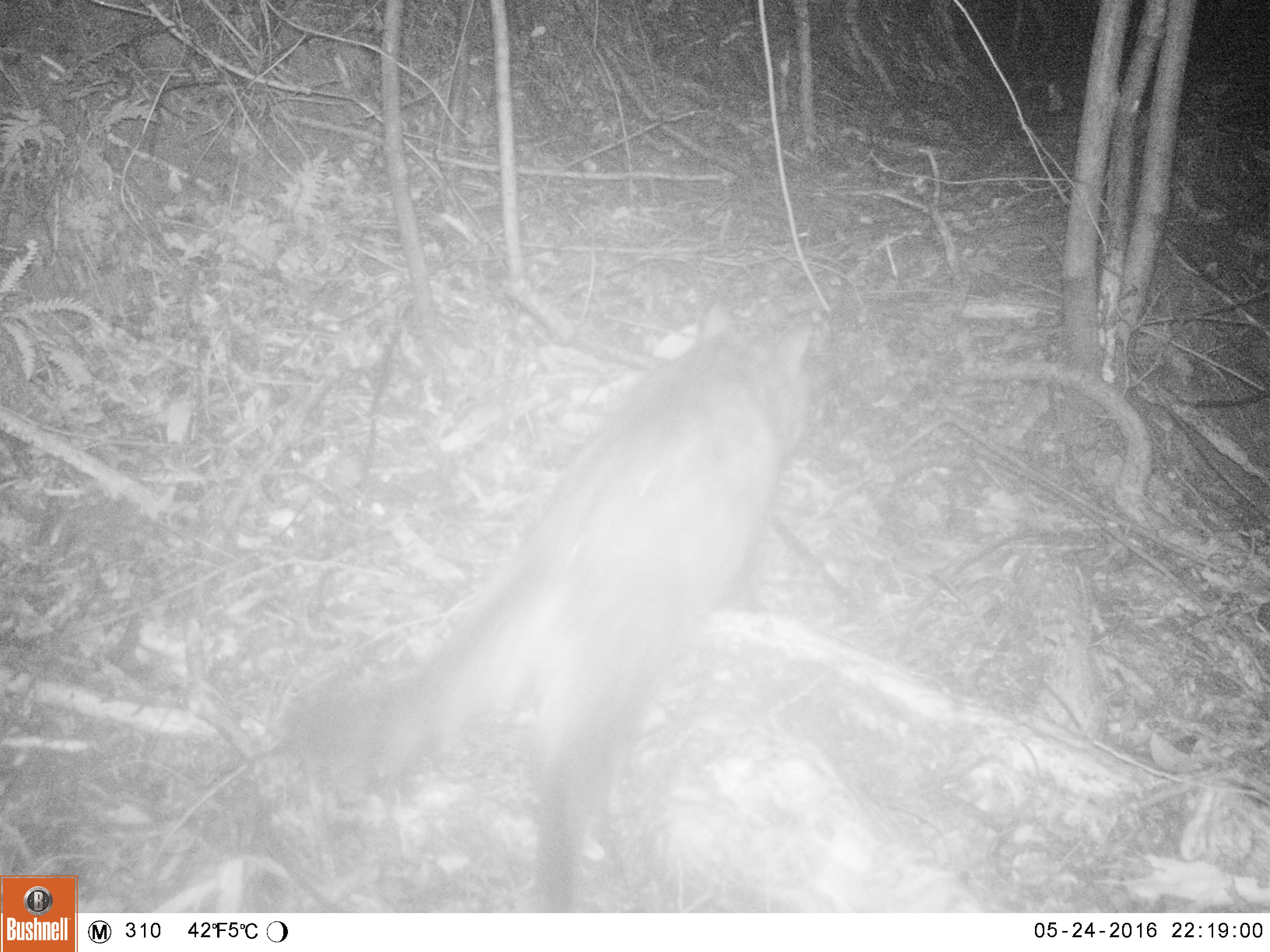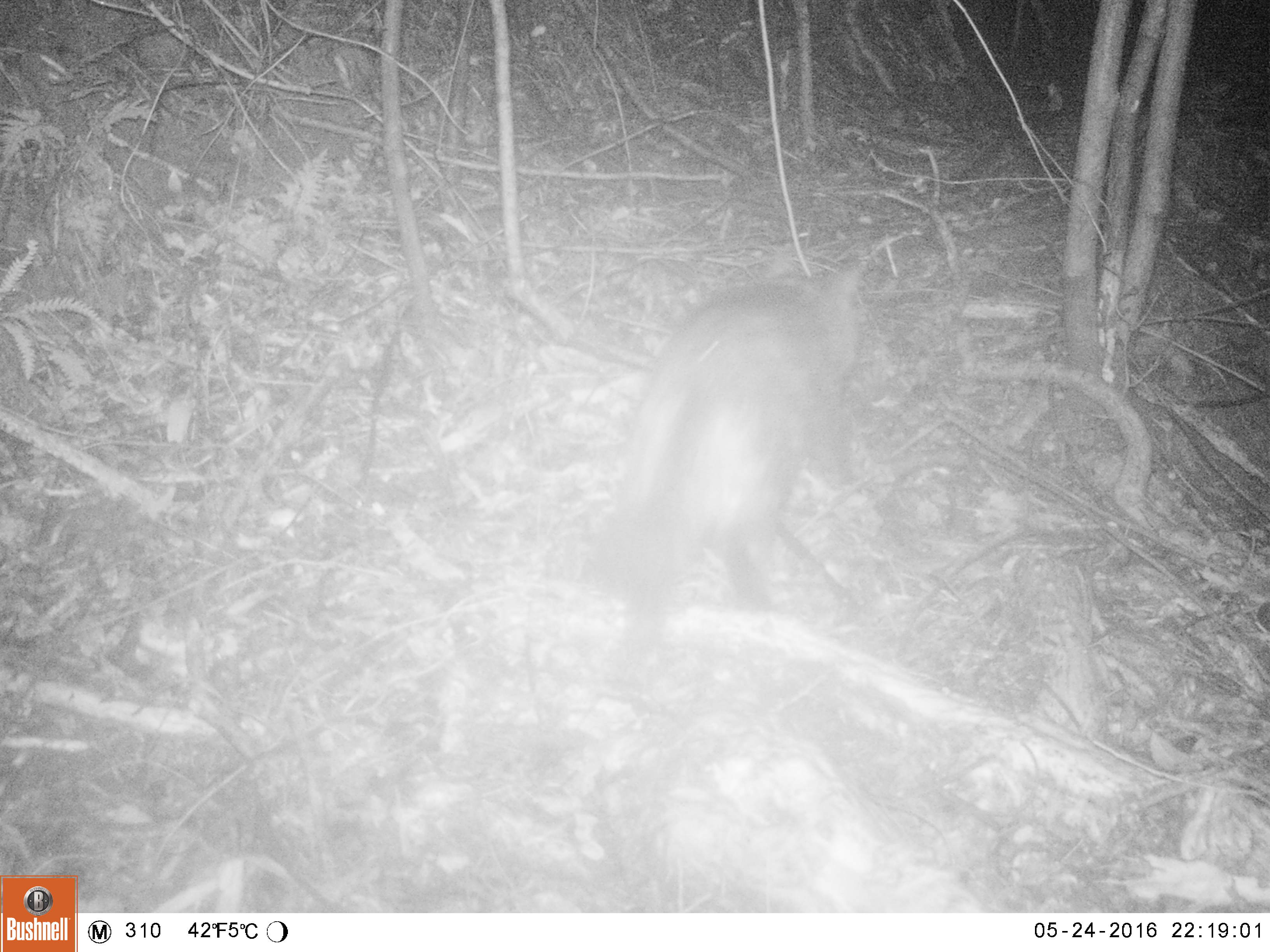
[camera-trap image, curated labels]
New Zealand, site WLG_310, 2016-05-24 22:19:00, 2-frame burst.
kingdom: Animalia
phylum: Chordata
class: Mammalia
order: Carnivora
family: Felidae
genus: Felis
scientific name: Felis catus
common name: domestic cat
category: cat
Cat (domestic cat) (Felis catus).